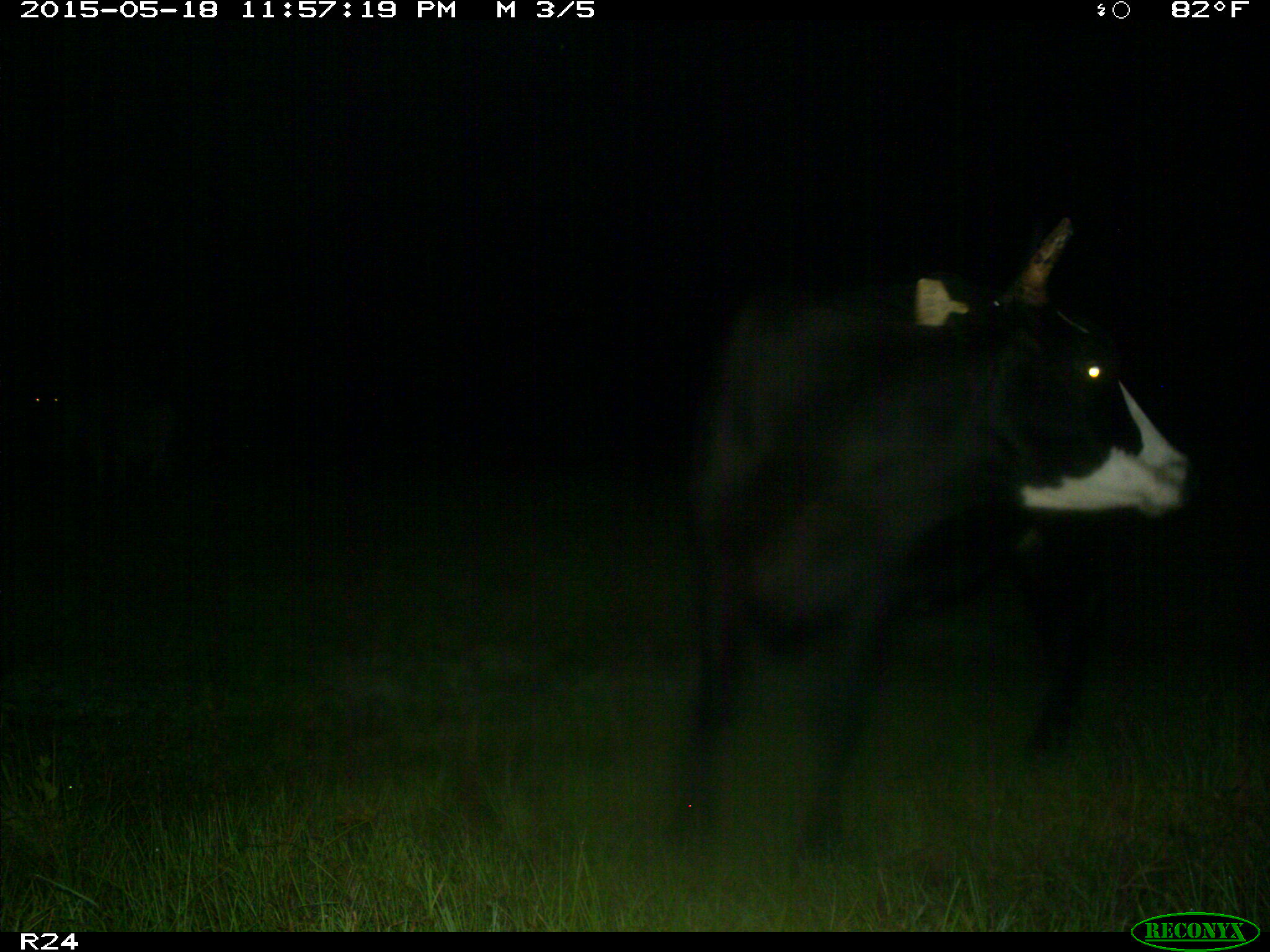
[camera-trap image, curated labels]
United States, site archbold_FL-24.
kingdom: Animalia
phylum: Chordata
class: Mammalia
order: Artiodactyla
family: Suidae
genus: Sus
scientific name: Sus scrofa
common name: wild boar